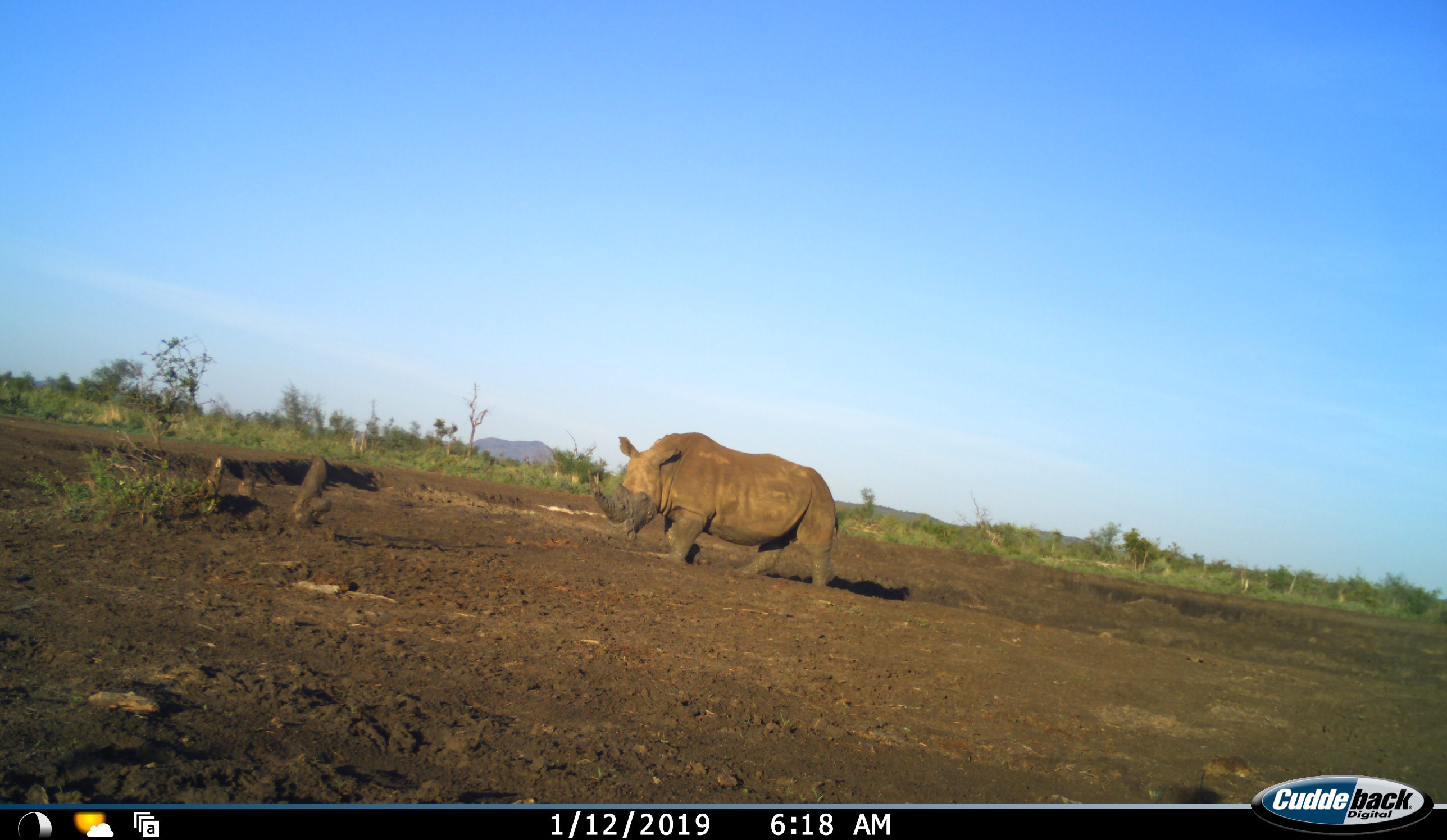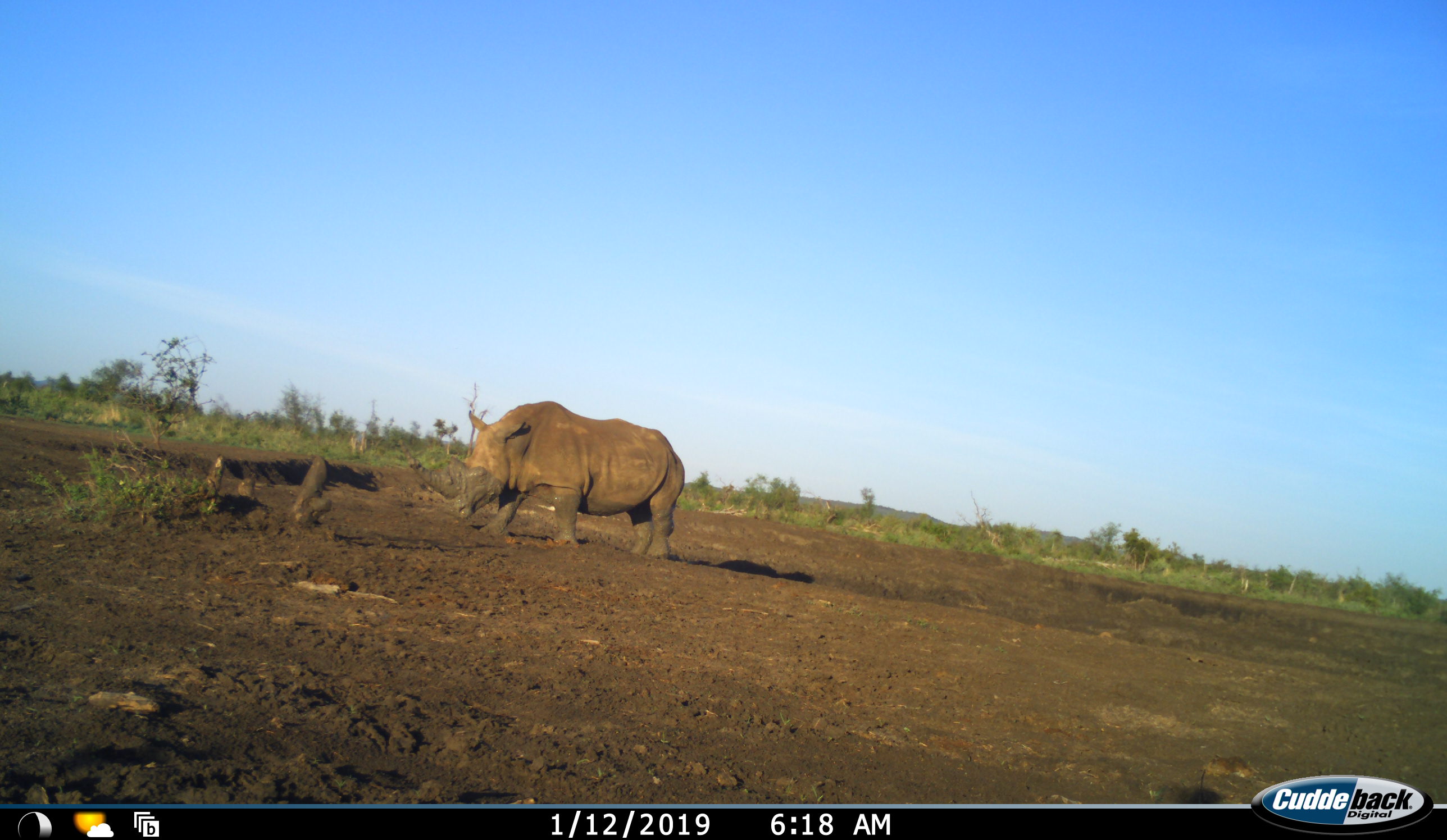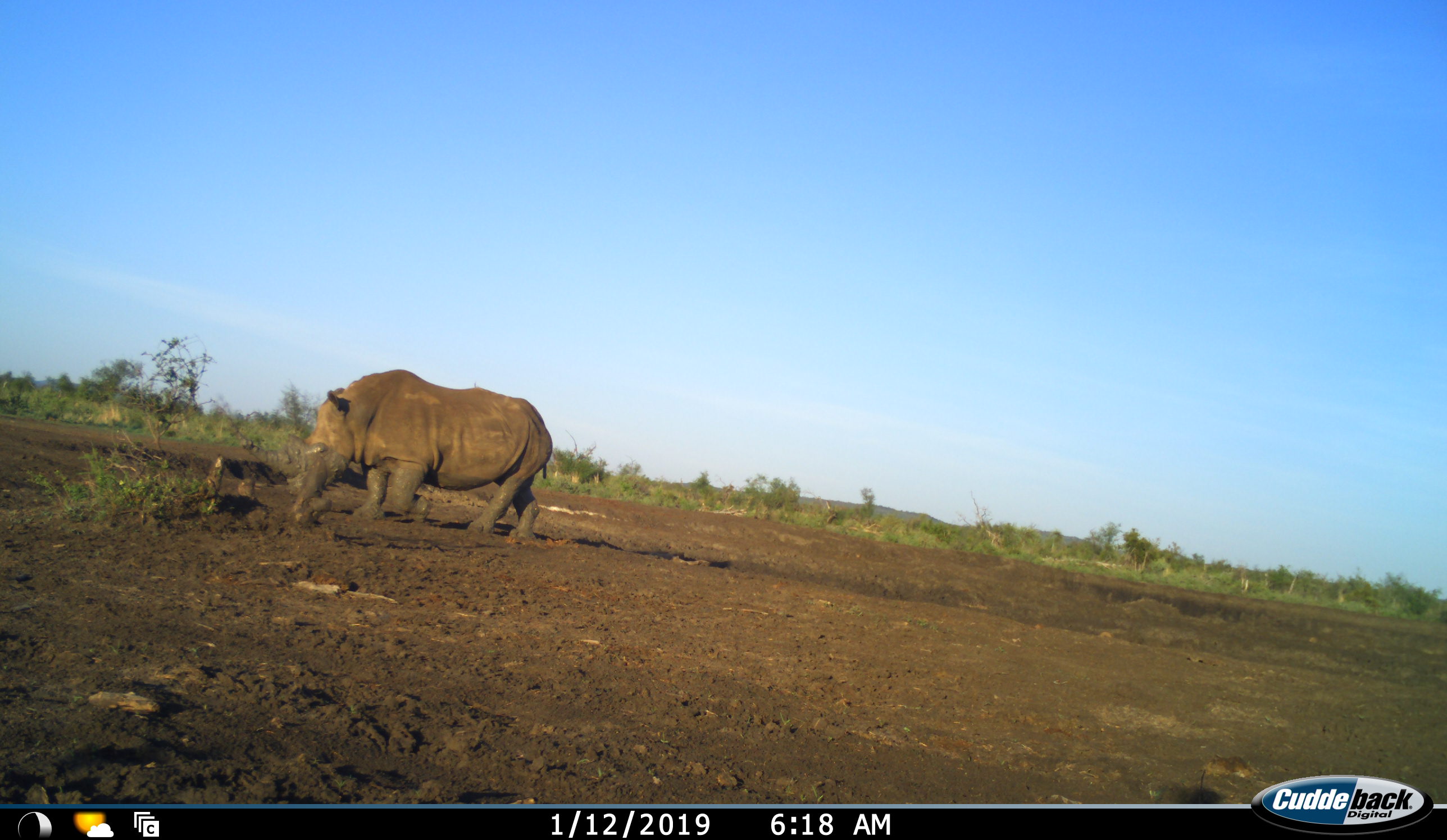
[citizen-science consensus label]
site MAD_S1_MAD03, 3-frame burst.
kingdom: Animalia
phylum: Chordata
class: Mammalia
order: Perissodactyla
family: Rhinocerotidae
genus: Ceratotherium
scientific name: Ceratotherium simum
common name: white rhinoceros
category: rhinoceroswhite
Rhinoceroswhite (white rhinoceros) (Ceratotherium simum), count 1. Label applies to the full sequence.